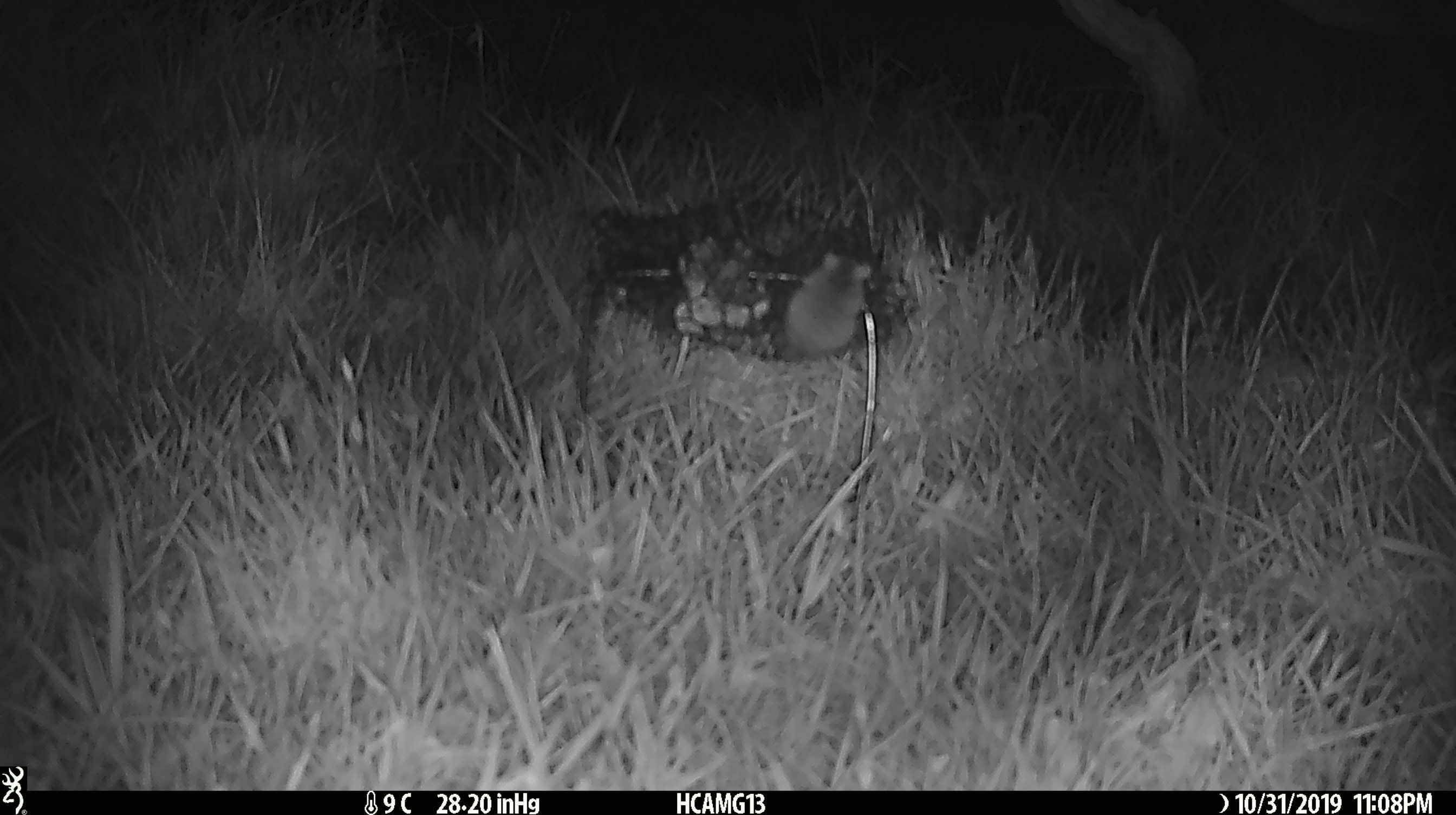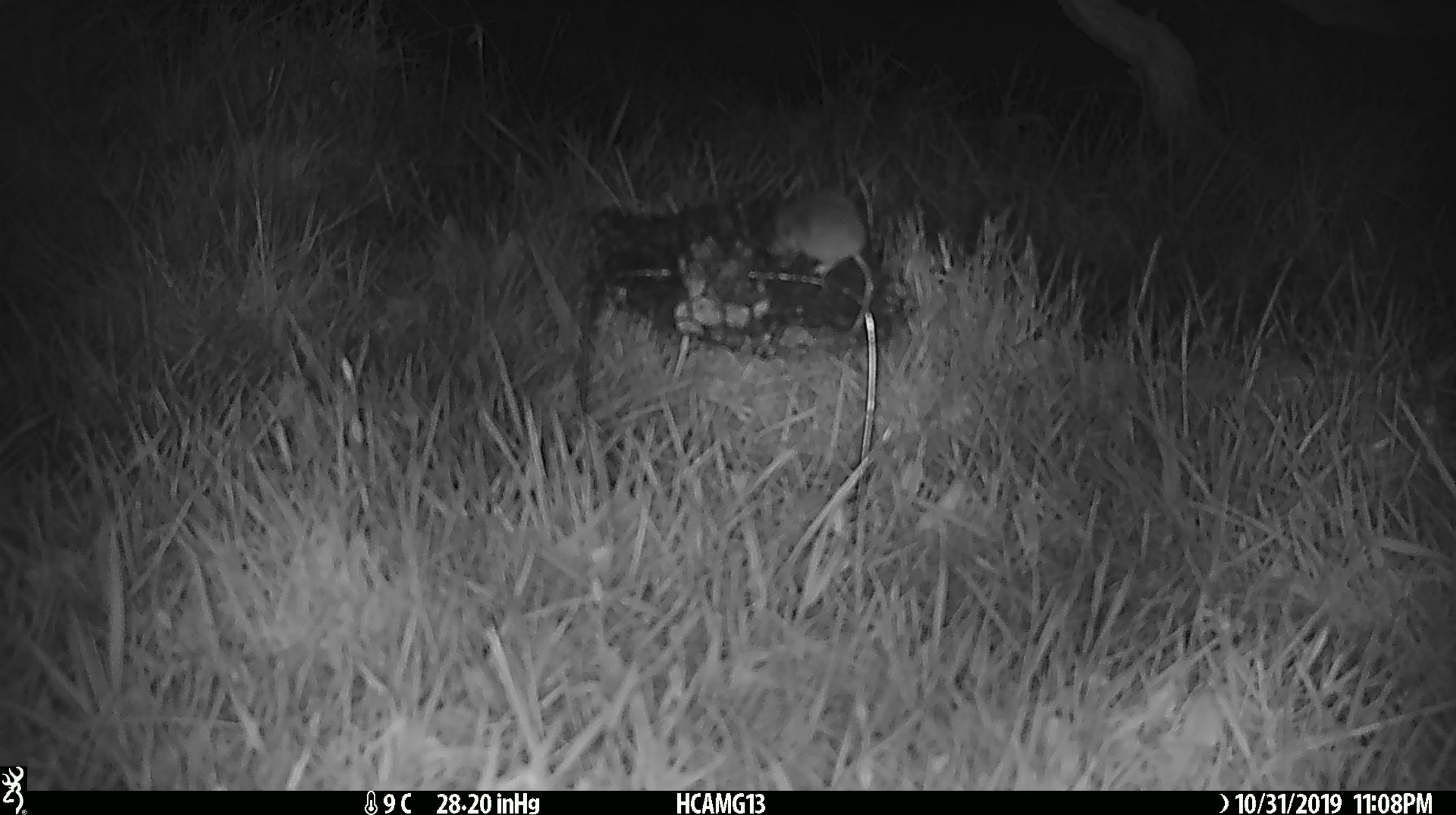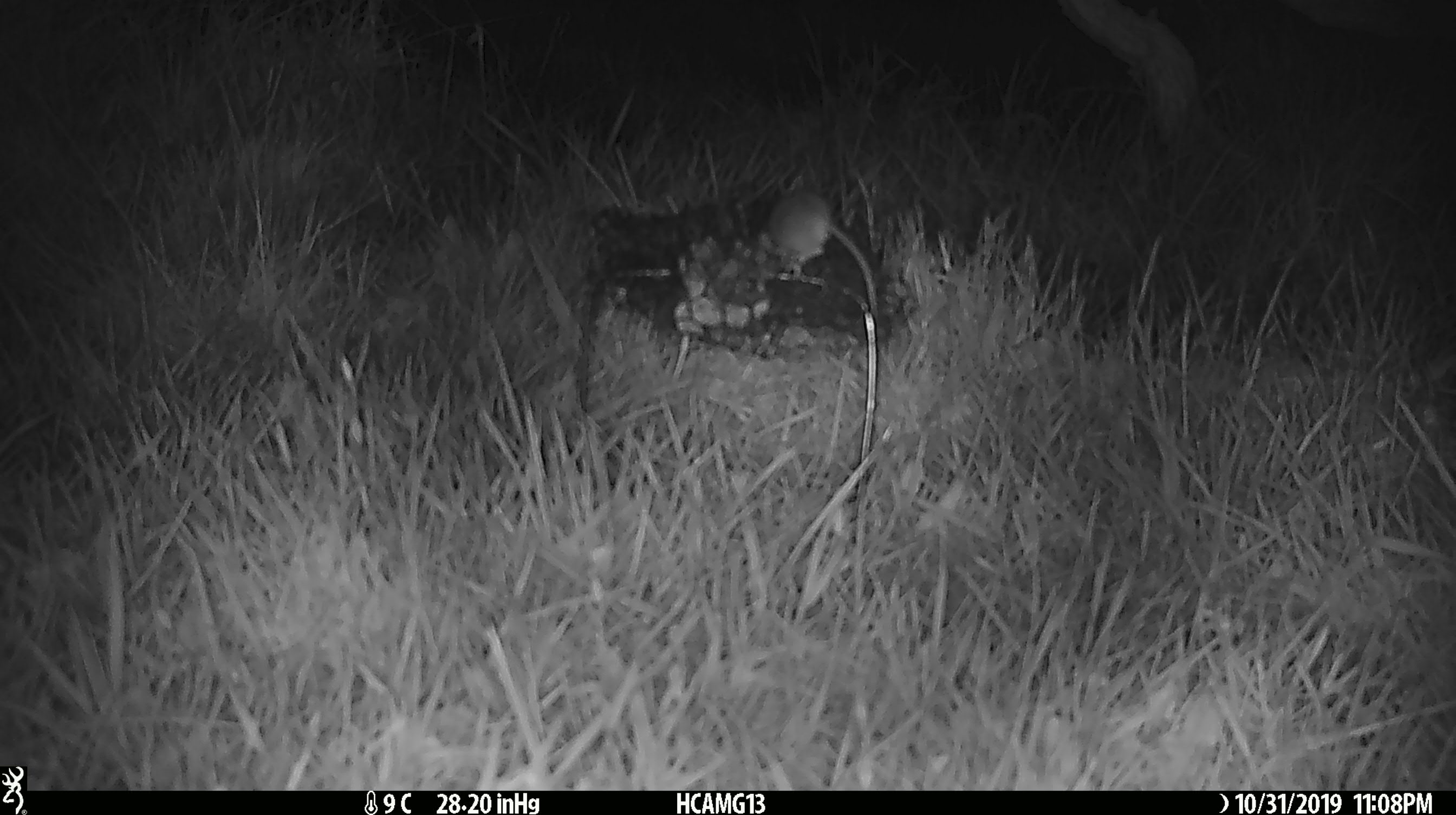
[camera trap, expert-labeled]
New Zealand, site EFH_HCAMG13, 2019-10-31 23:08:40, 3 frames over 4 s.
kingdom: Animalia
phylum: Chordata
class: Mammalia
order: Rodentia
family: Muridae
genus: Mus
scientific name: Mus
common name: mouse